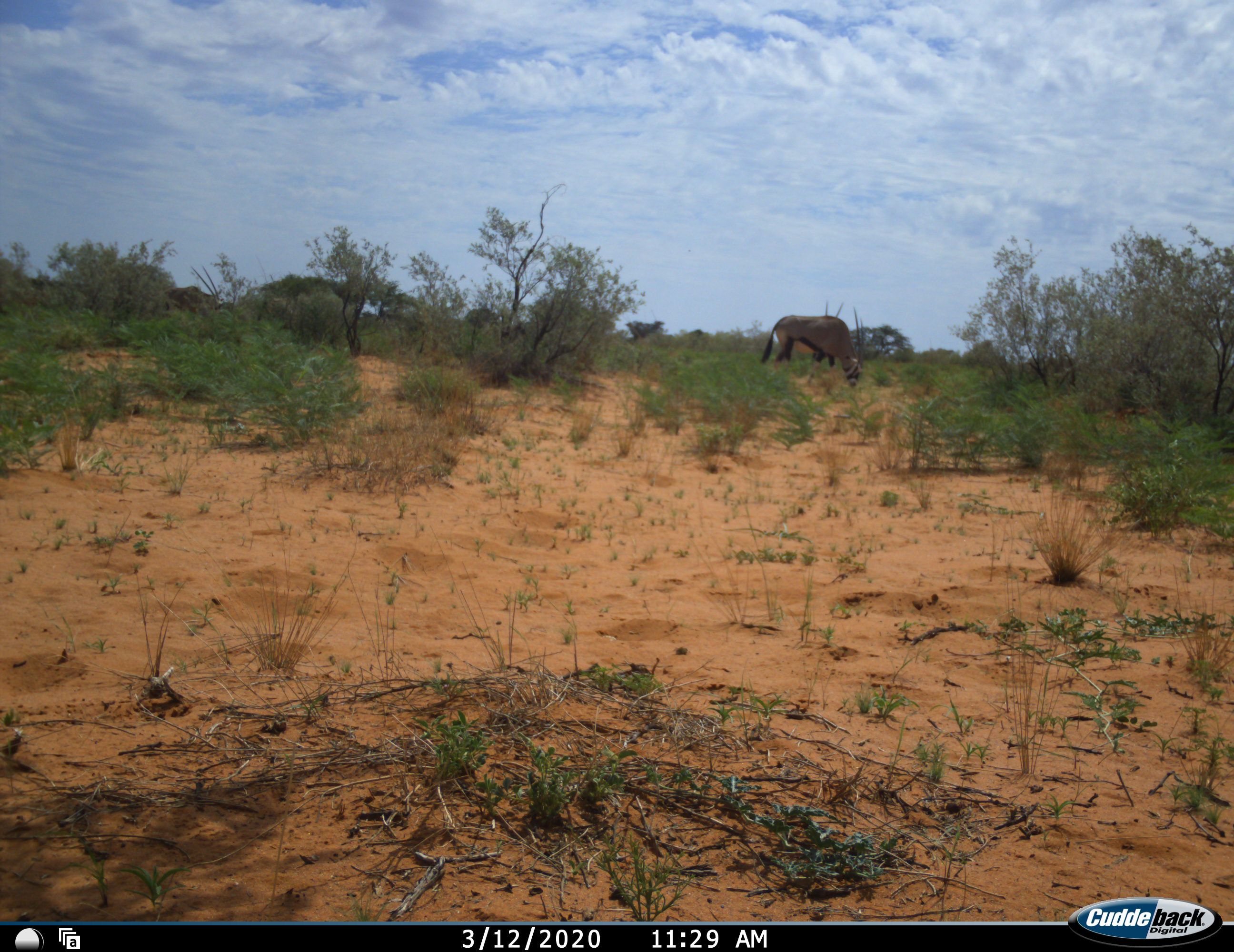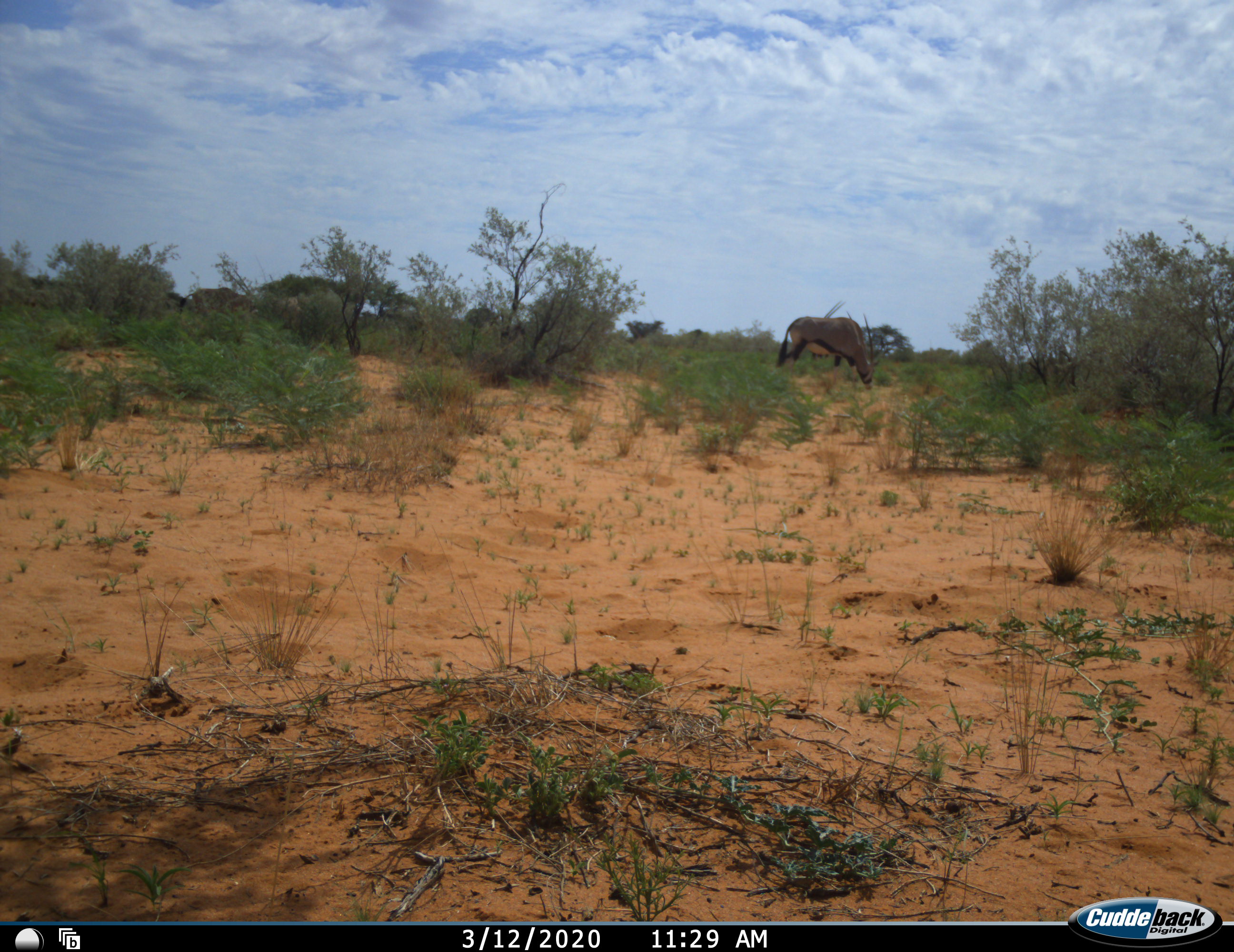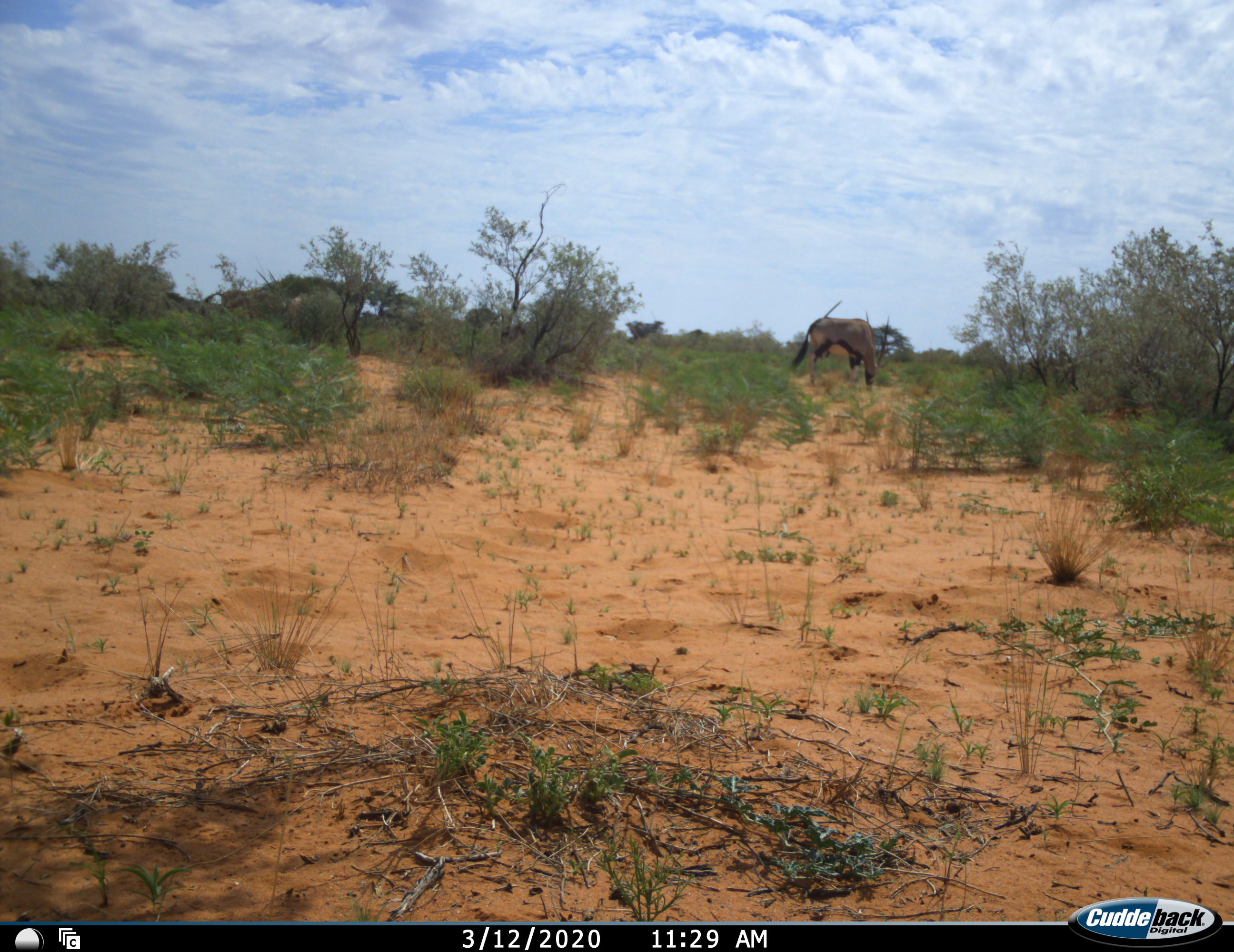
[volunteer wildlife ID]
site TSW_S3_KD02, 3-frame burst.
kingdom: Animalia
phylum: Chordata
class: Mammalia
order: Artiodactyla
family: Bovidae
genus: Oryx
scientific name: Oryx gazella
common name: gemsbok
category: oryx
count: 3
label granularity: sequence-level